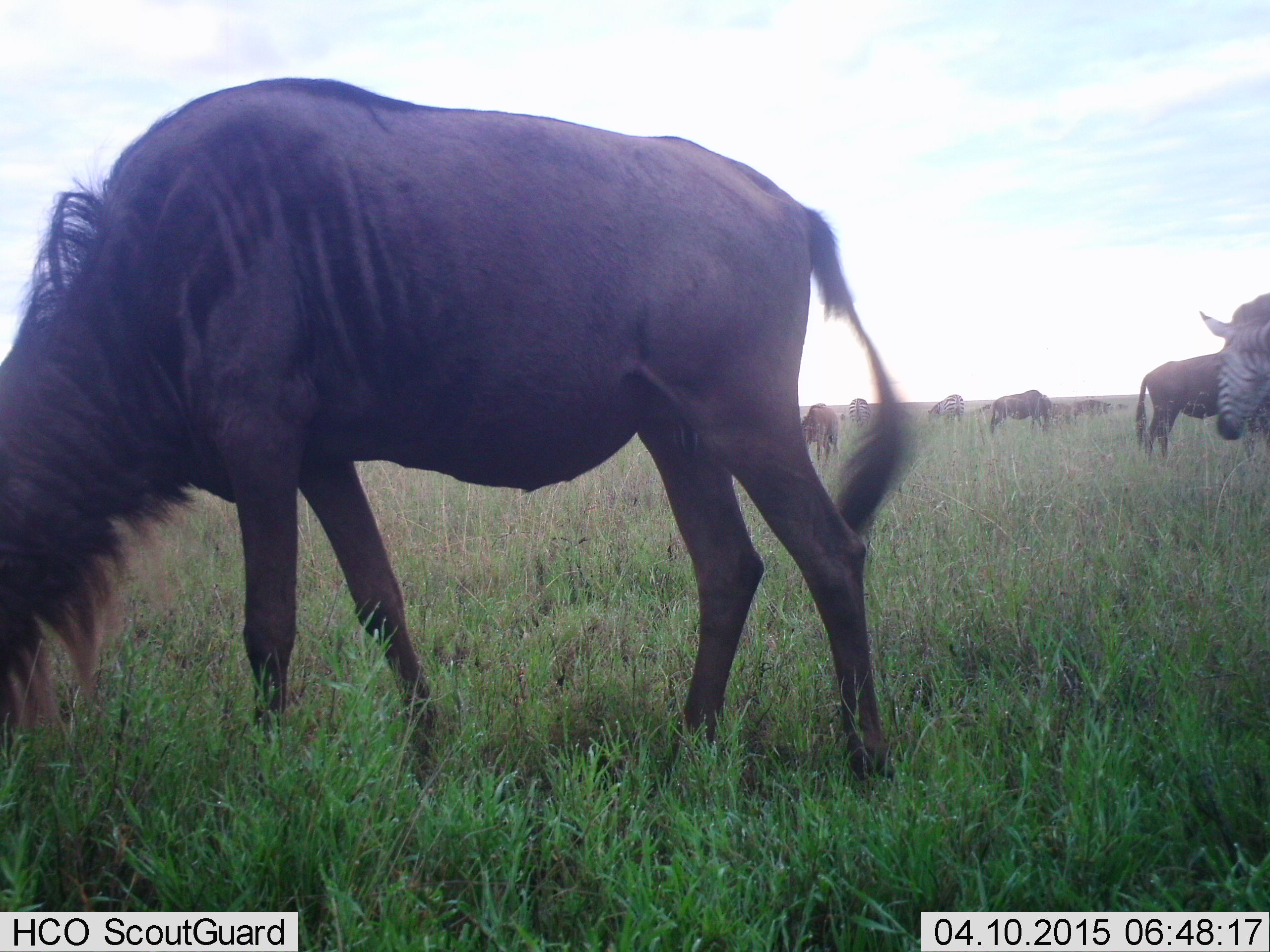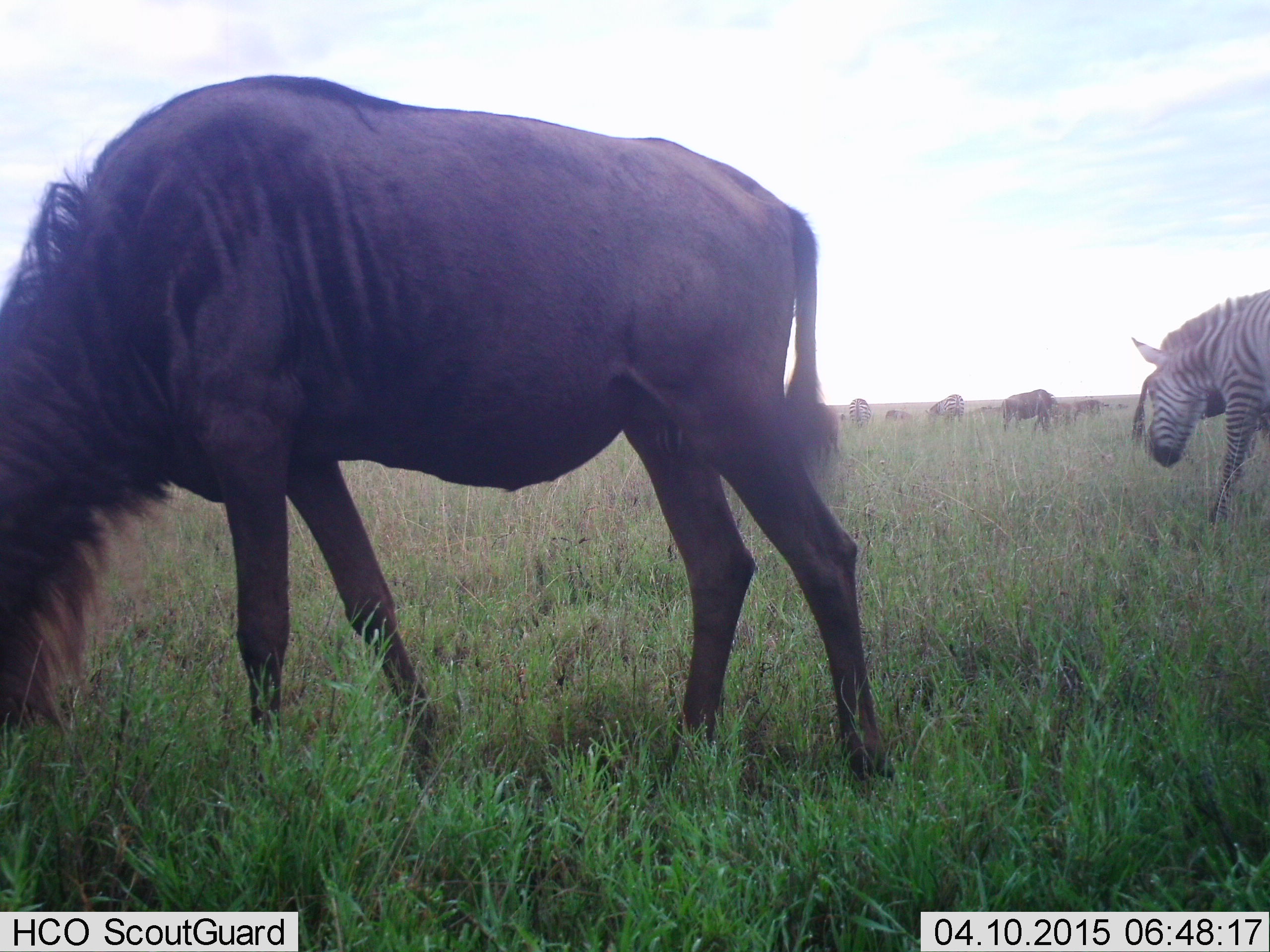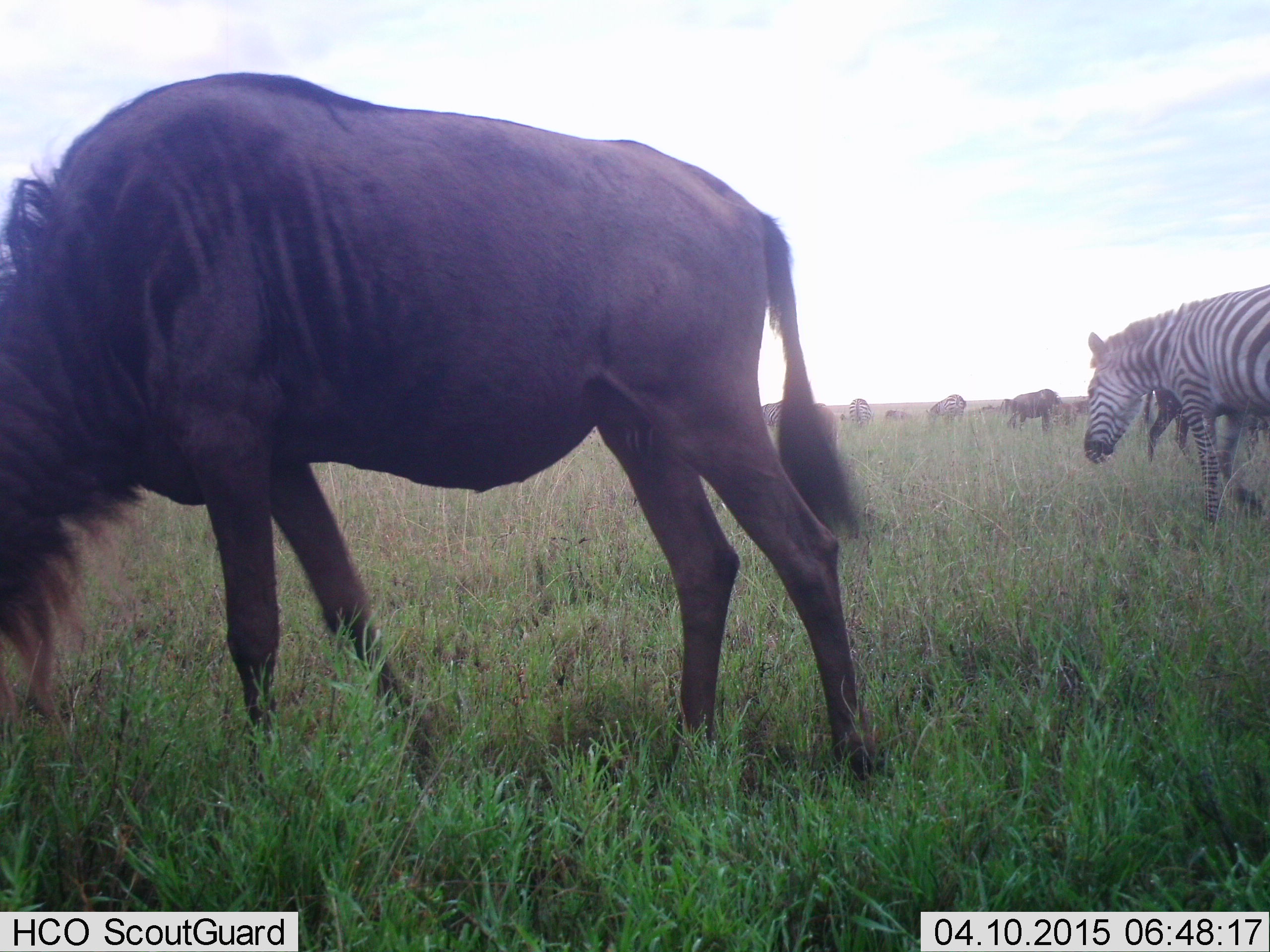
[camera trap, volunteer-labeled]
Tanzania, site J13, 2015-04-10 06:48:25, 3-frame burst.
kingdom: Animalia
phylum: Chordata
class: Mammalia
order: Artiodactyla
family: Bovidae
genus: Connochaetes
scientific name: Connochaetes taurinus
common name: blue wildebeest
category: wildebeest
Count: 3.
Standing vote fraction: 18%.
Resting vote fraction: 0%.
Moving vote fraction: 9%.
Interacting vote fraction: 0%.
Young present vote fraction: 18%.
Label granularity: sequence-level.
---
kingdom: Animalia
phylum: Chordata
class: Mammalia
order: Perissodactyla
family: Equidae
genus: Equus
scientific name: Equus quagga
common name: plains zebra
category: zebra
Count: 1.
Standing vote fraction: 50%.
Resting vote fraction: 0%.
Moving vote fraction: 50%.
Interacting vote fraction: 0%.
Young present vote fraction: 0%.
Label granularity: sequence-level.